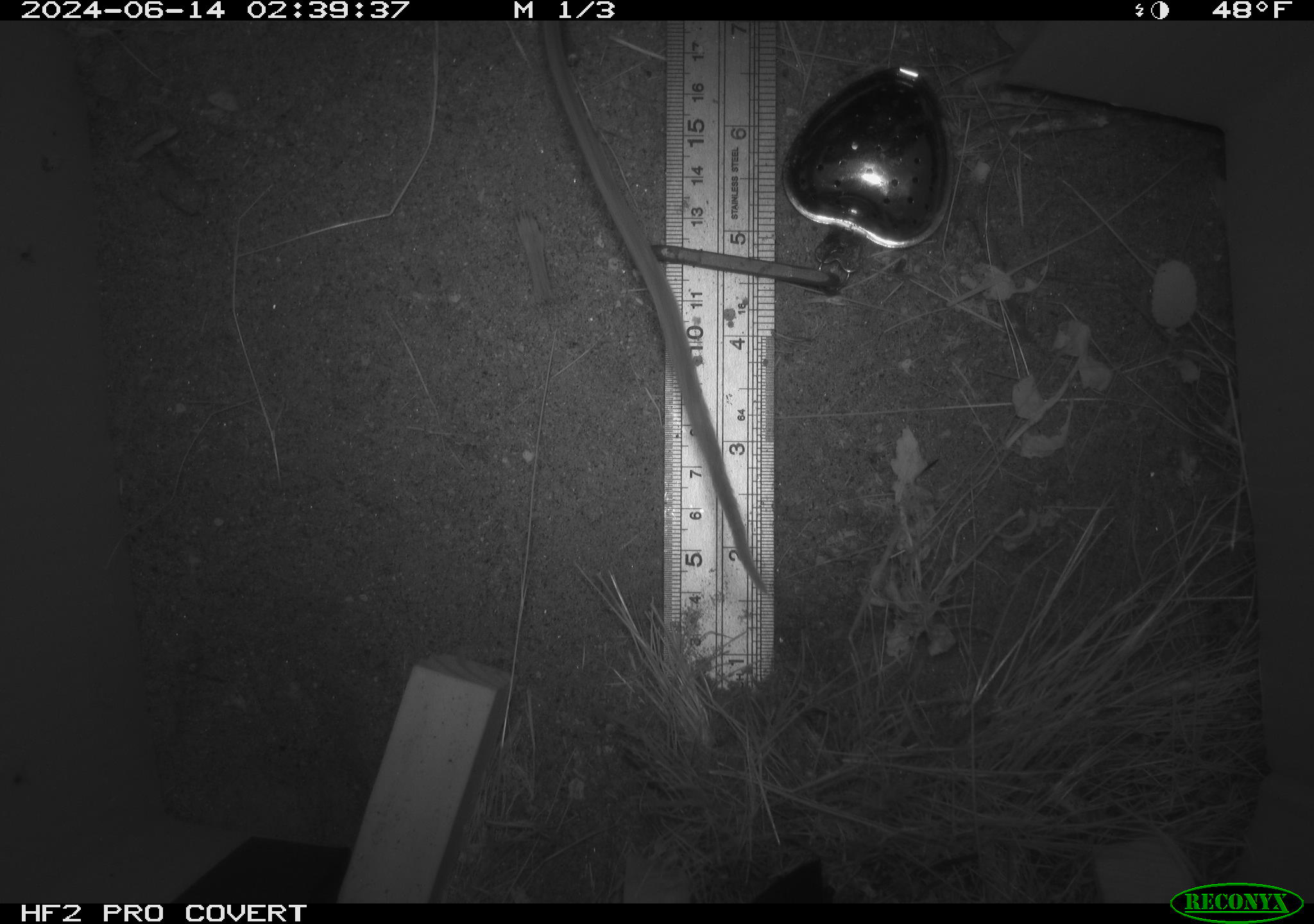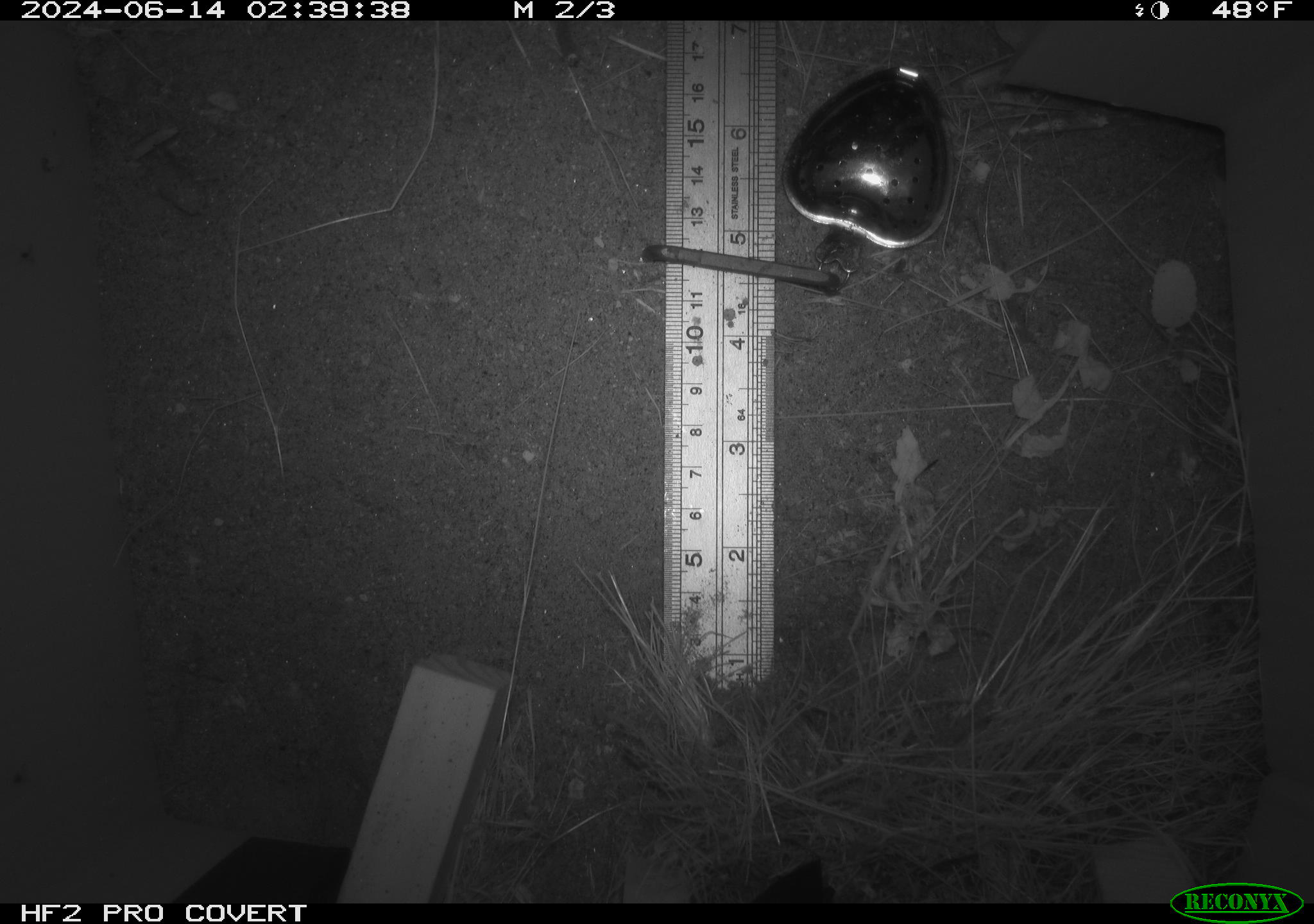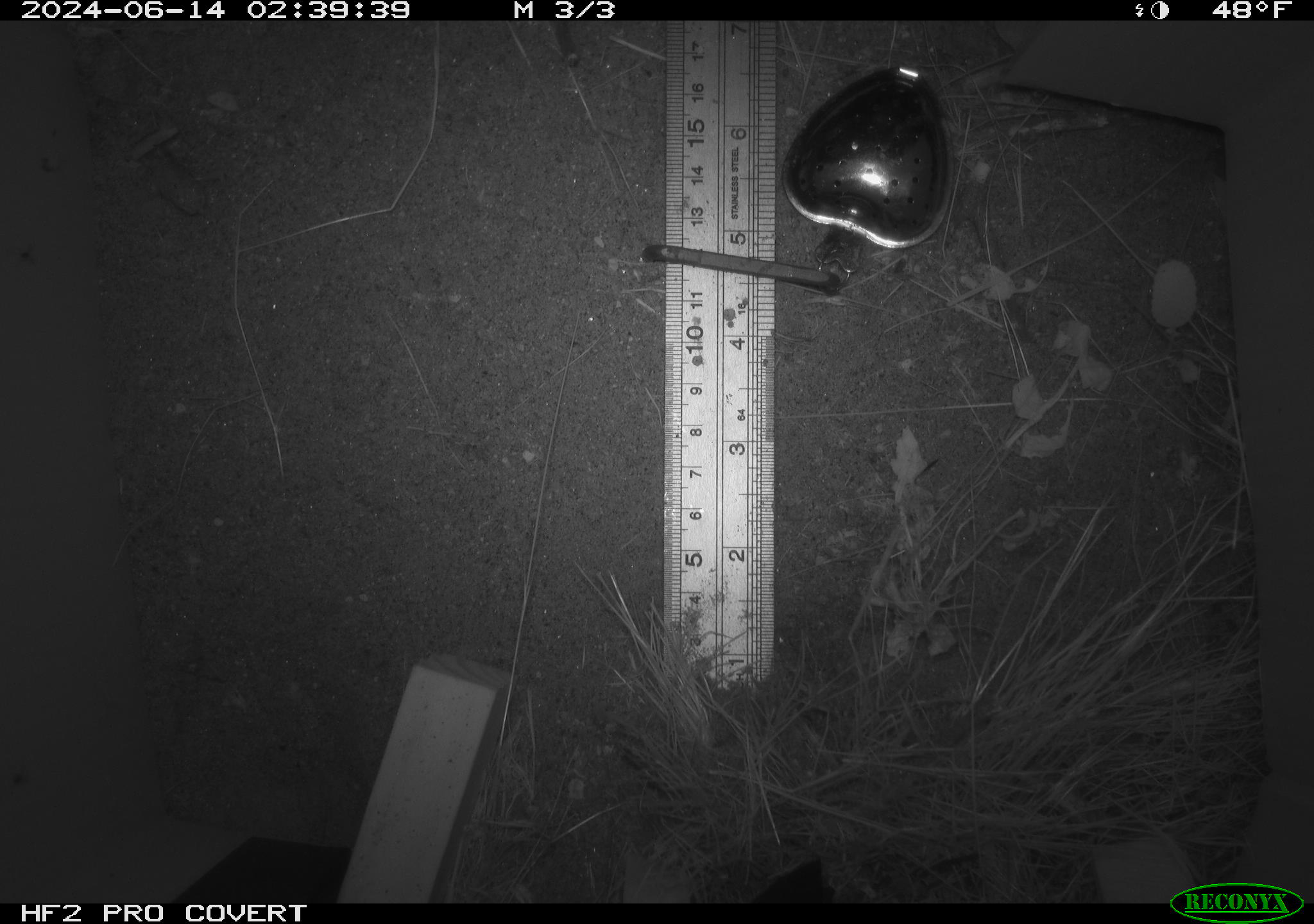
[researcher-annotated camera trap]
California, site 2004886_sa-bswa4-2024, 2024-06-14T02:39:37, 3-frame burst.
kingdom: Animalia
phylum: Chordata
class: Mammalia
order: Rodentia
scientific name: Rodentia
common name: rodent